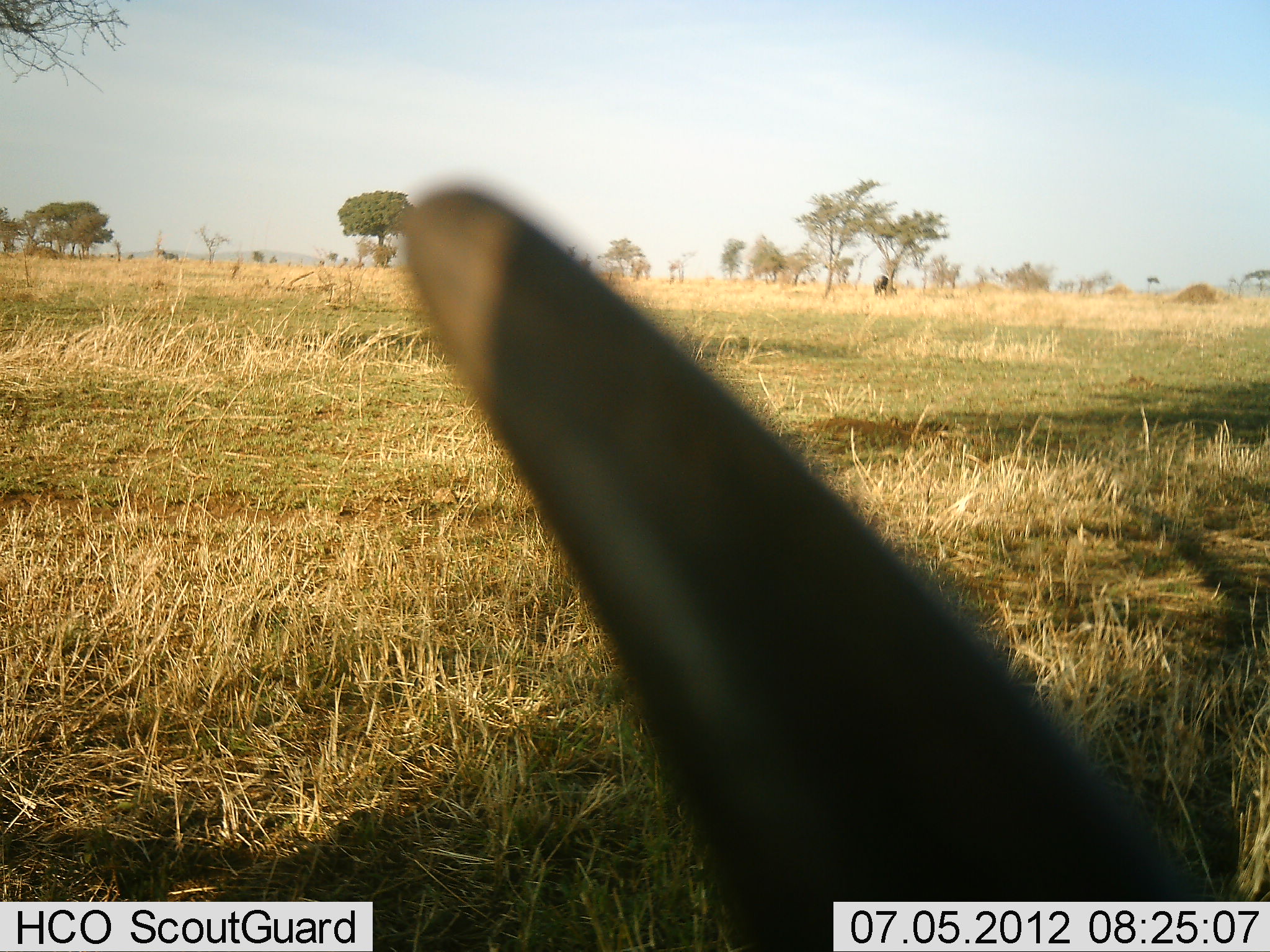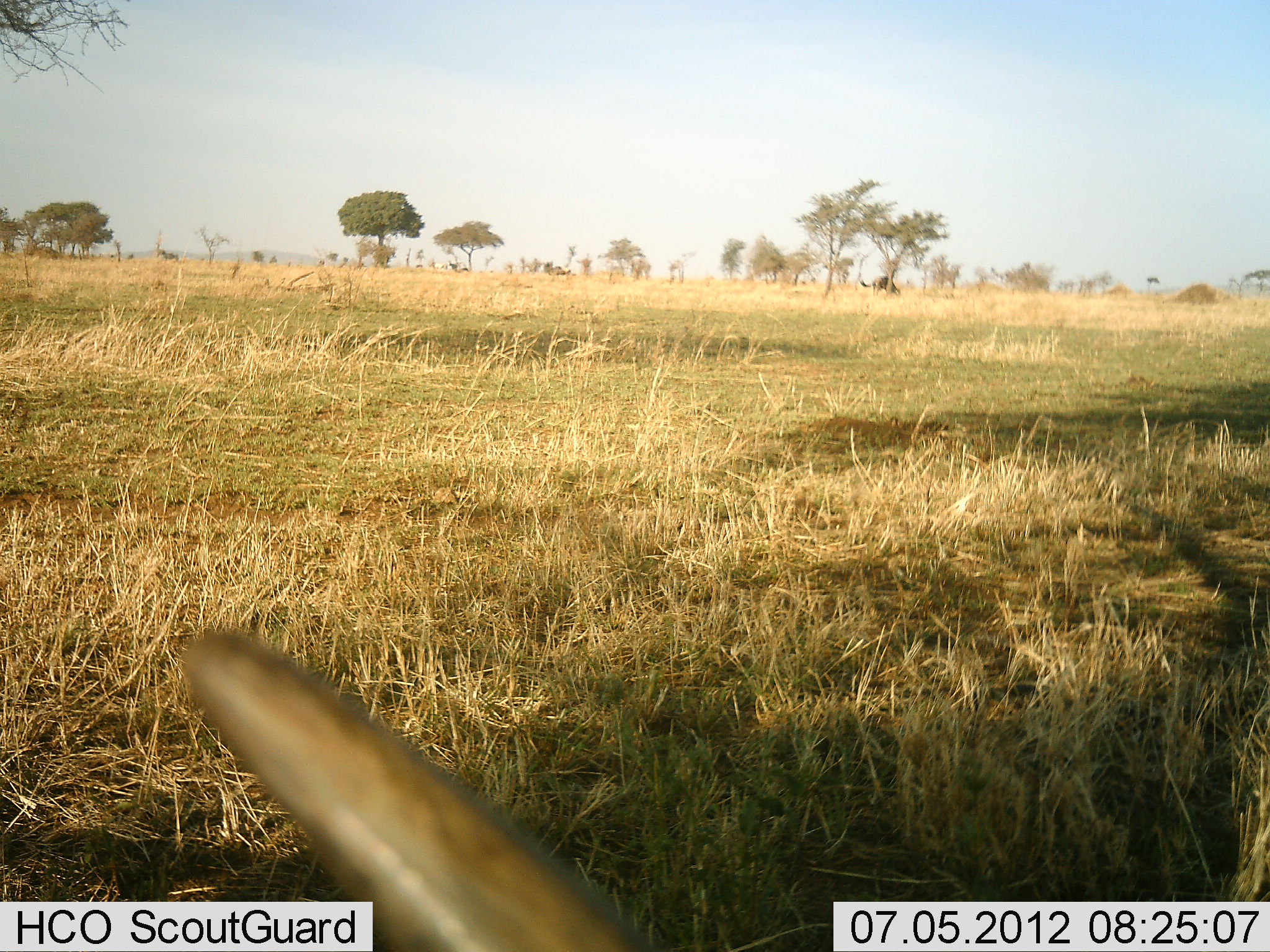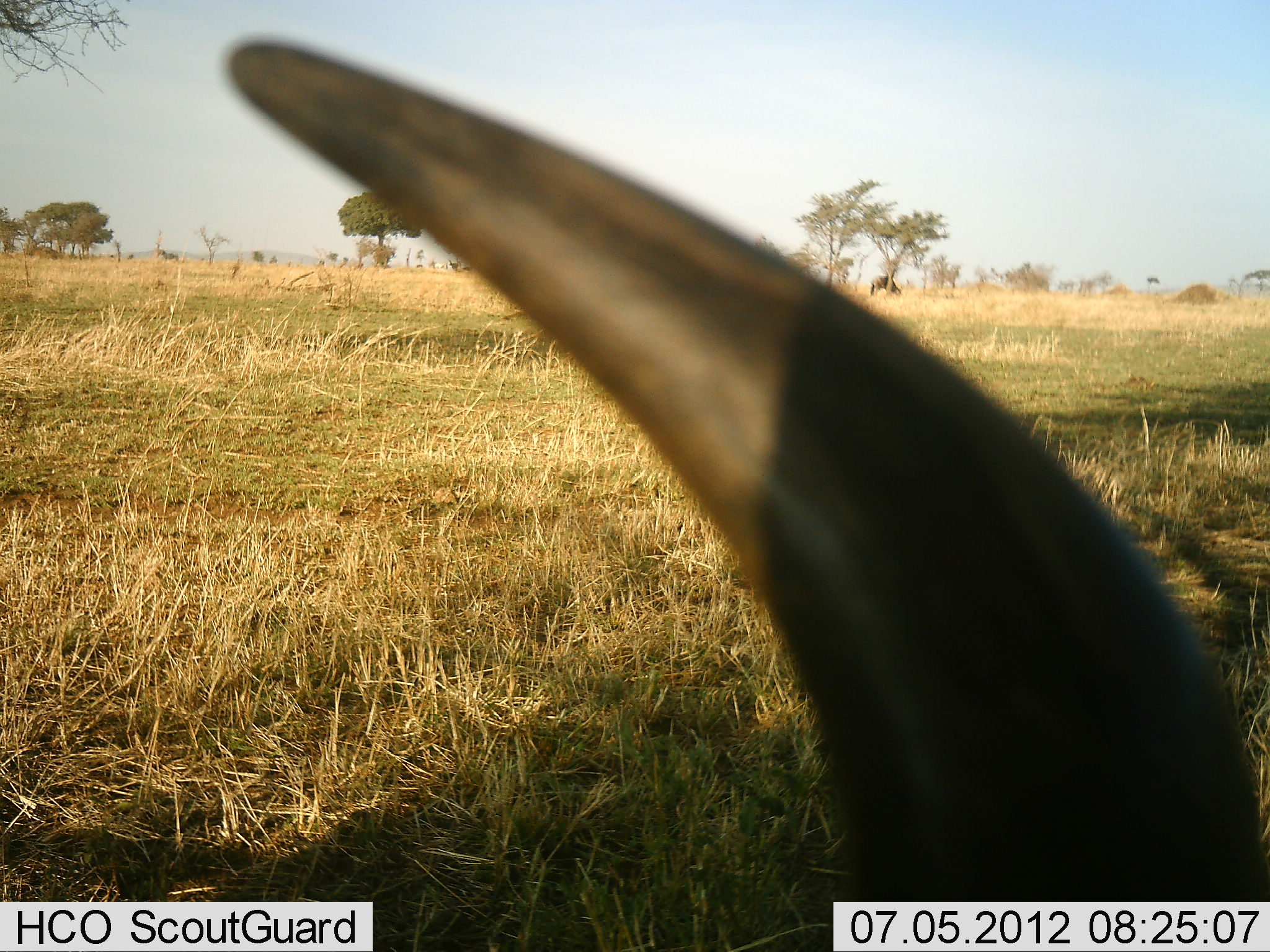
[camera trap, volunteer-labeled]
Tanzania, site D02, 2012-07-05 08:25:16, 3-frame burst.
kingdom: Animalia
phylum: Chordata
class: Mammalia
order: Artiodactyla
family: Bovidae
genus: Connochaetes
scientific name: Connochaetes taurinus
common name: blue wildebeest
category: wildebeest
Wildebeest (blue wildebeest) (Connochaetes taurinus), count 1. Behavior (volunteer vote fractions): standing 45%, resting 36%, moving 9%, interacting 0%. Young present (vote fraction): 0%. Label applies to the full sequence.